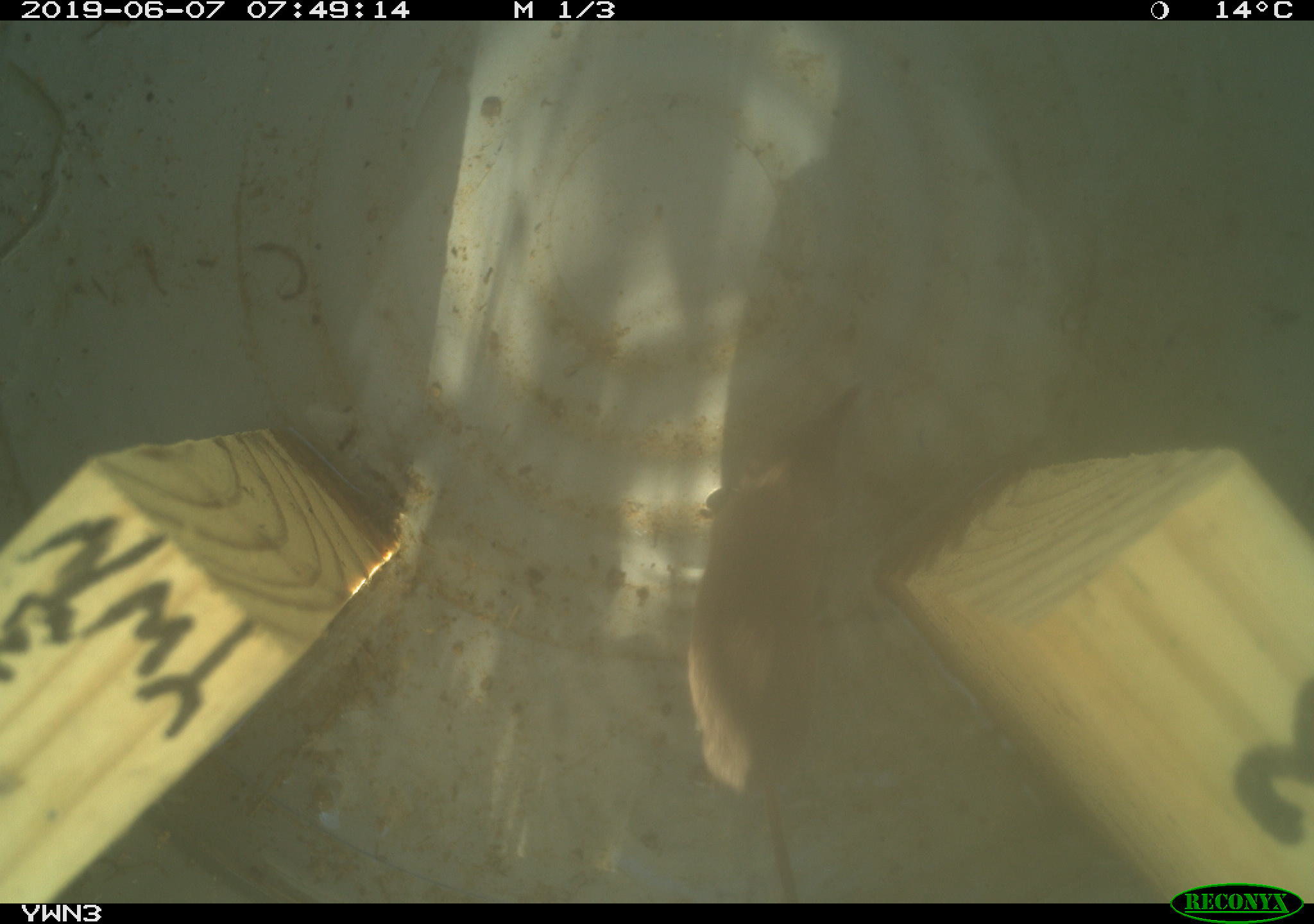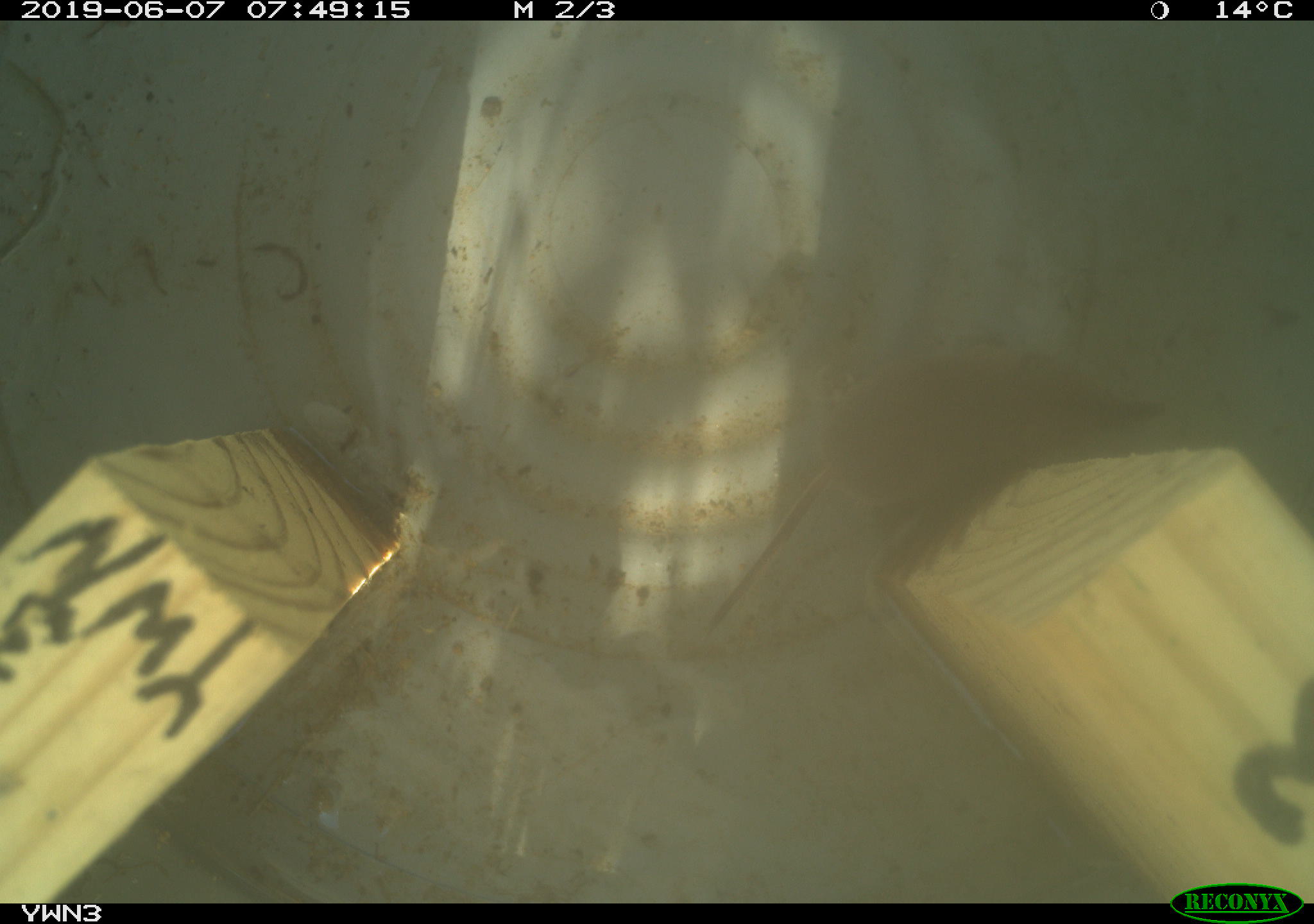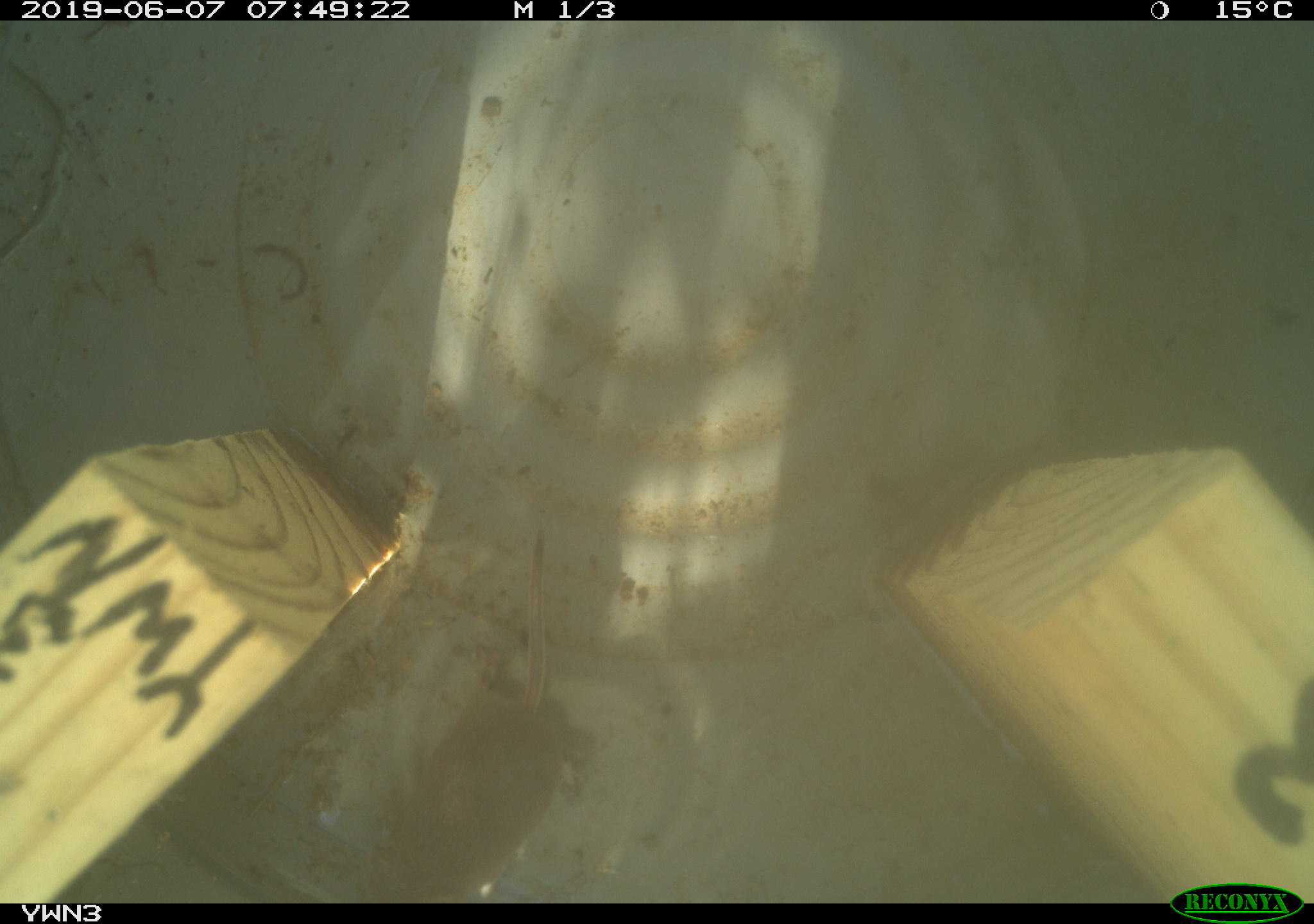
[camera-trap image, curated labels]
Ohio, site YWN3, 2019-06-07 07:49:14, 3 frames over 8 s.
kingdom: Animalia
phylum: Chordata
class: Mammalia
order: Eulipotyphla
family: Soricidae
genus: Sorex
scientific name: Sorex cinereus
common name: masked shrew